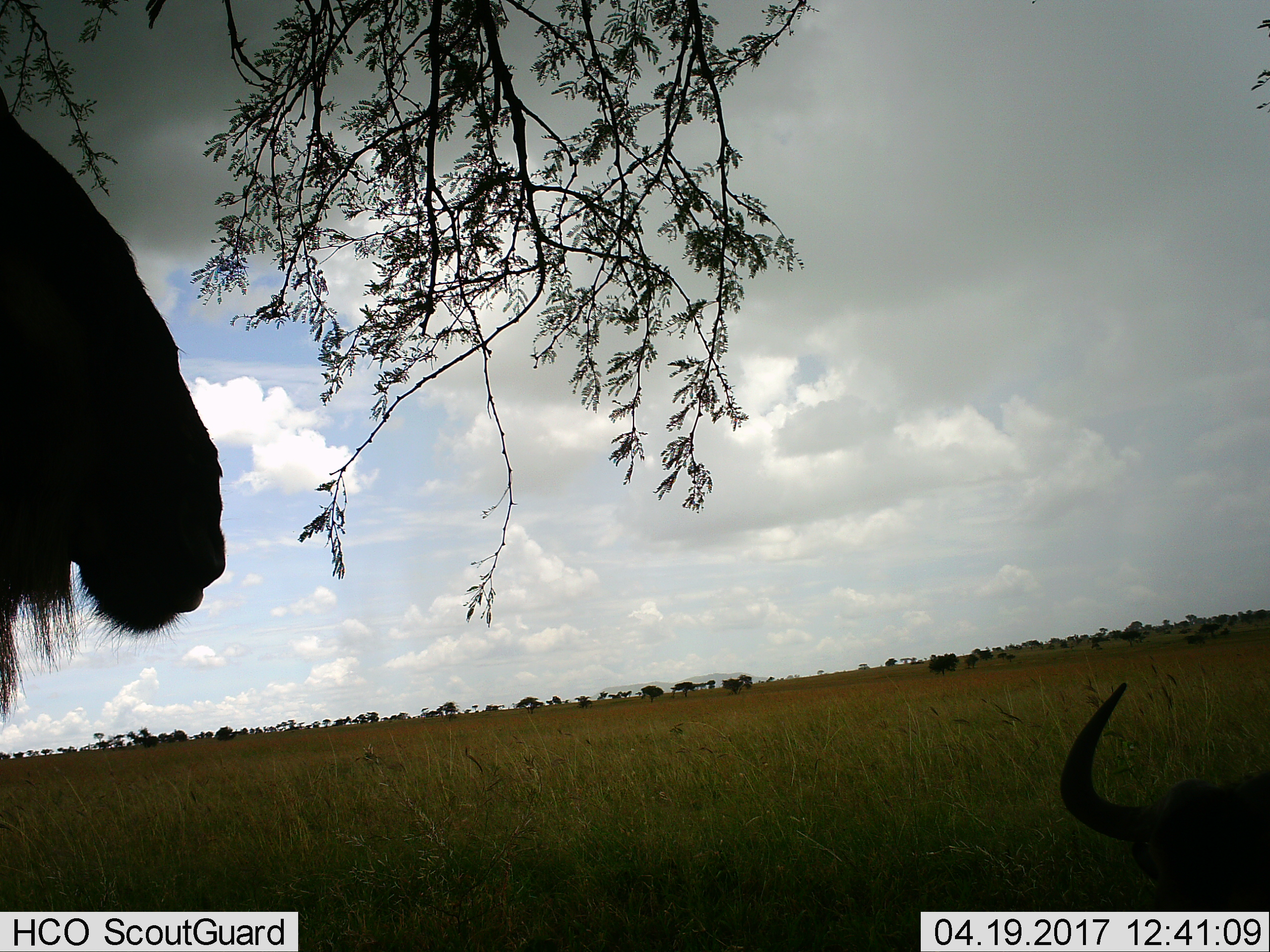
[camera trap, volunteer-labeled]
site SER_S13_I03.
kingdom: Animalia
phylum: Chordata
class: Mammalia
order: Artiodactyla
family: Bovidae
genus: Connochaetes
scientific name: Connochaetes taurinus taurinus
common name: blue wildebeest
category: wildebeestblue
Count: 2.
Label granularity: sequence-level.